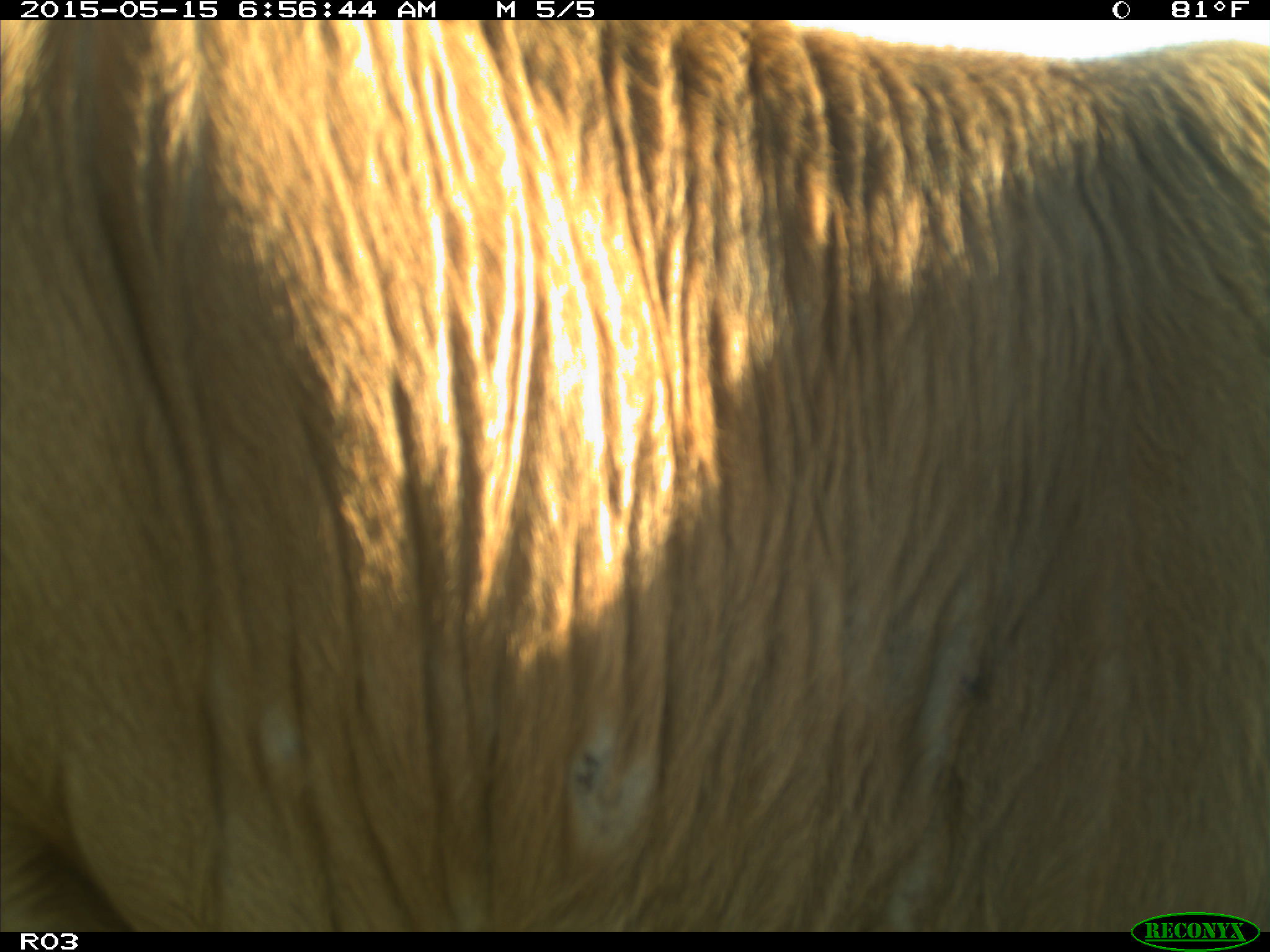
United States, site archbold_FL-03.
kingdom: Animalia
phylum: Chordata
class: Mammalia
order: Artiodactyla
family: Bovidae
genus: Bos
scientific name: Bos taurus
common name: domestic cow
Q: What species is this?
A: Bos taurus (domestic cow).